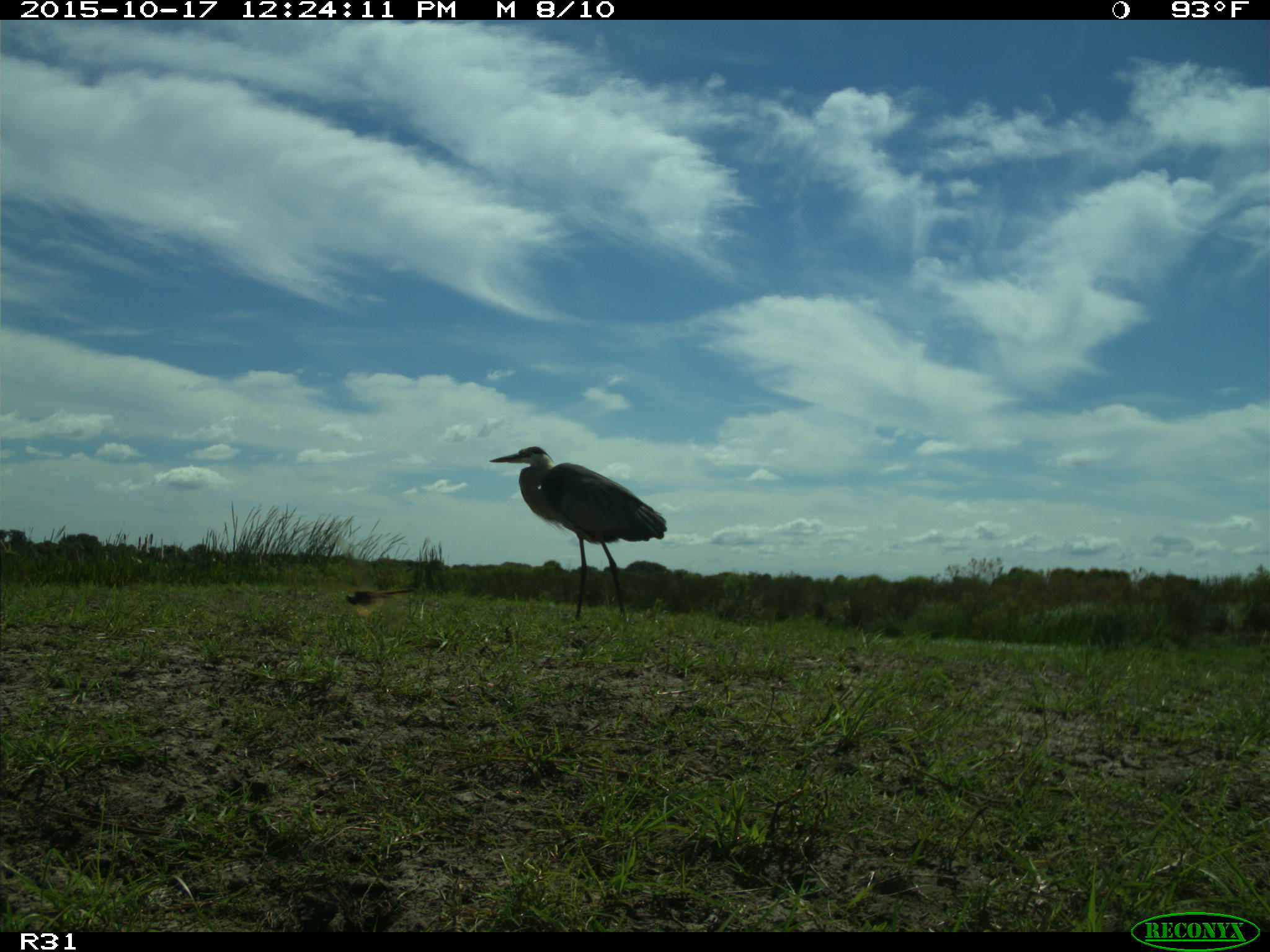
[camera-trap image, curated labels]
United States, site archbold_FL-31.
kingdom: Animalia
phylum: Chordata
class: Aves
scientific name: Aves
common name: birds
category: unidentified bird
Unidentified bird (birds) (Aves).